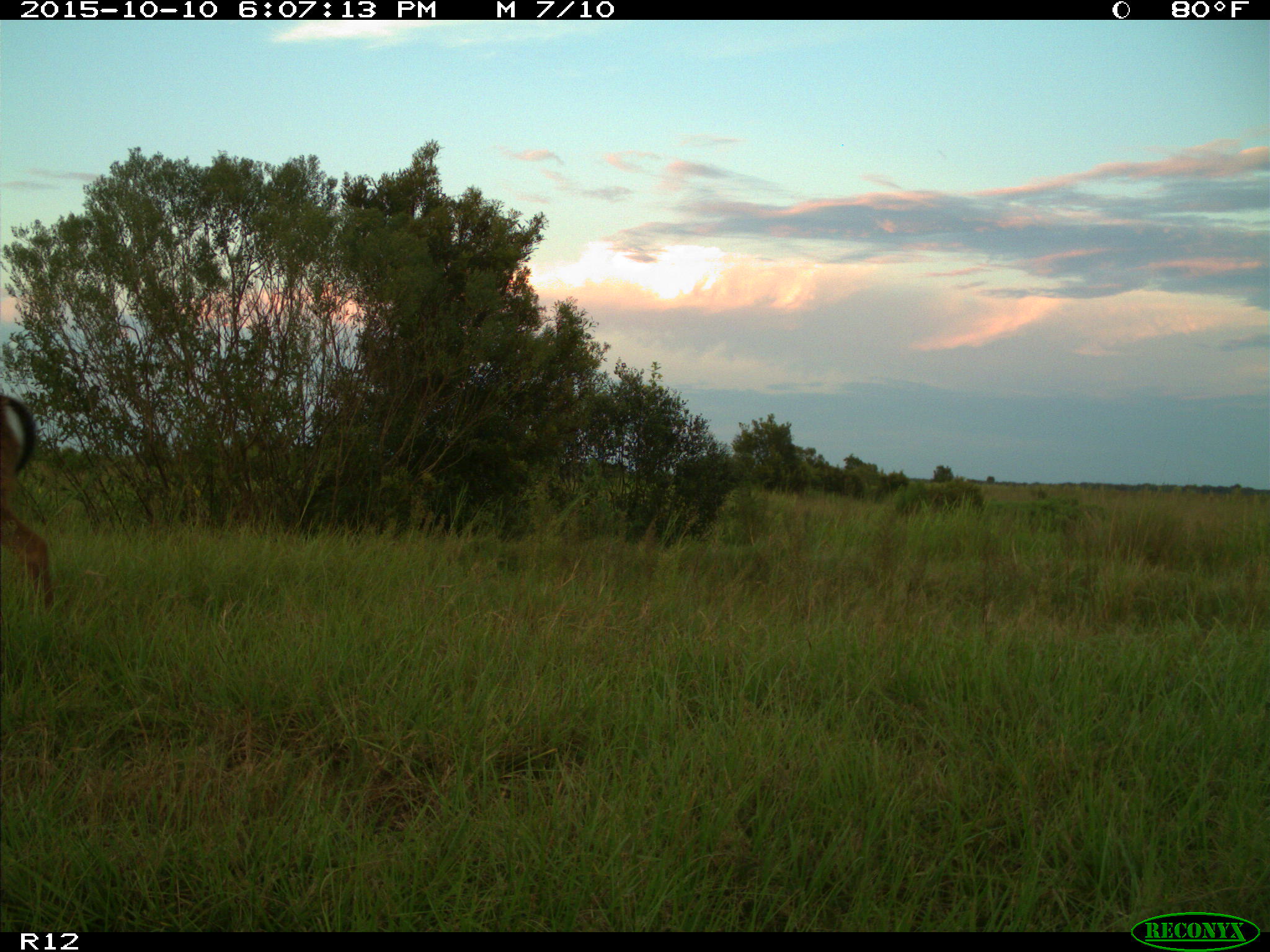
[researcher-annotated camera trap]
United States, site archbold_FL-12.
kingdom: Animalia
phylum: Chordata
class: Mammalia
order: Artiodactyla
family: Cervidae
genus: Odocoileus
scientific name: Odocoileus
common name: deer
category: unidentified deer